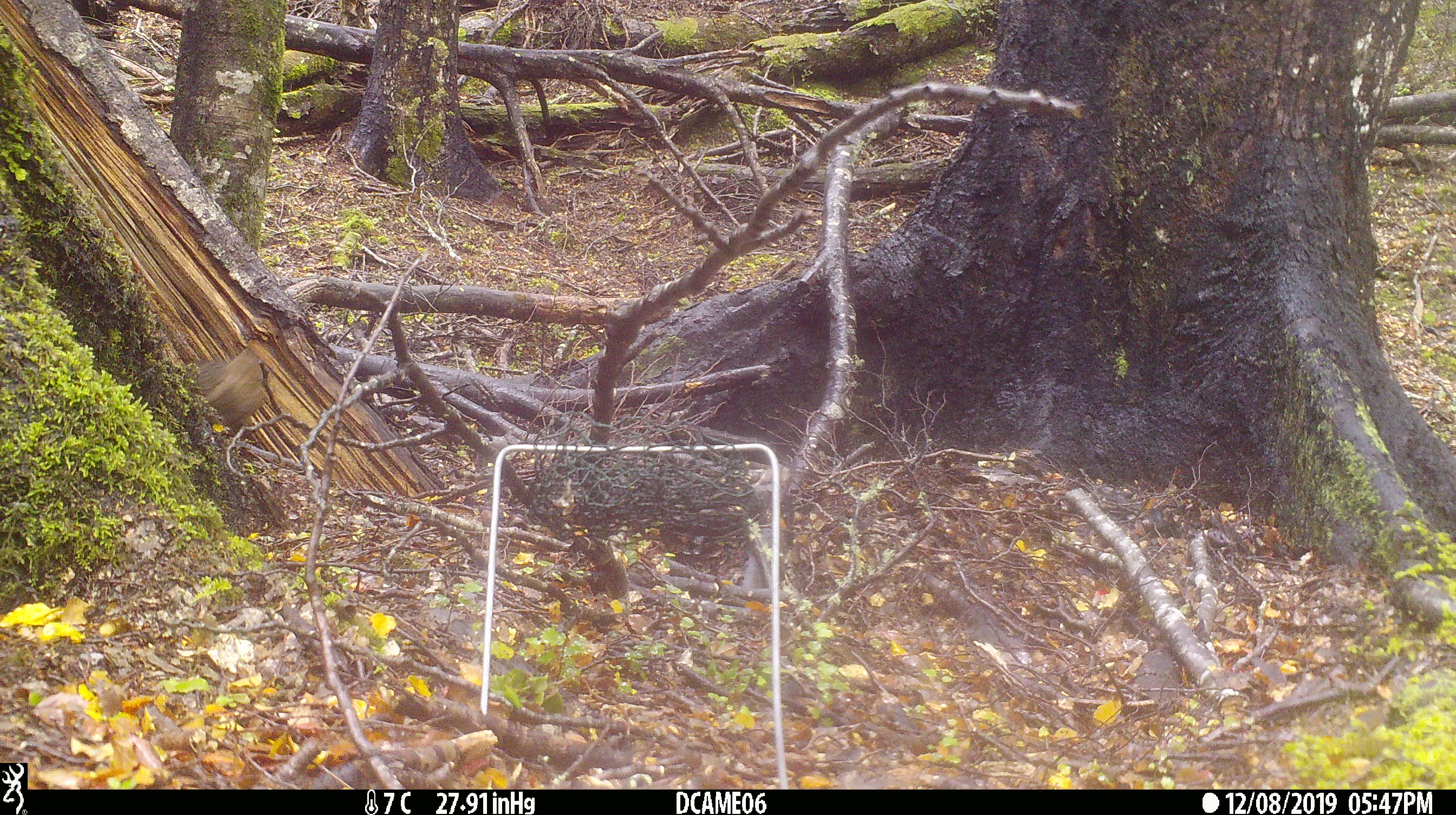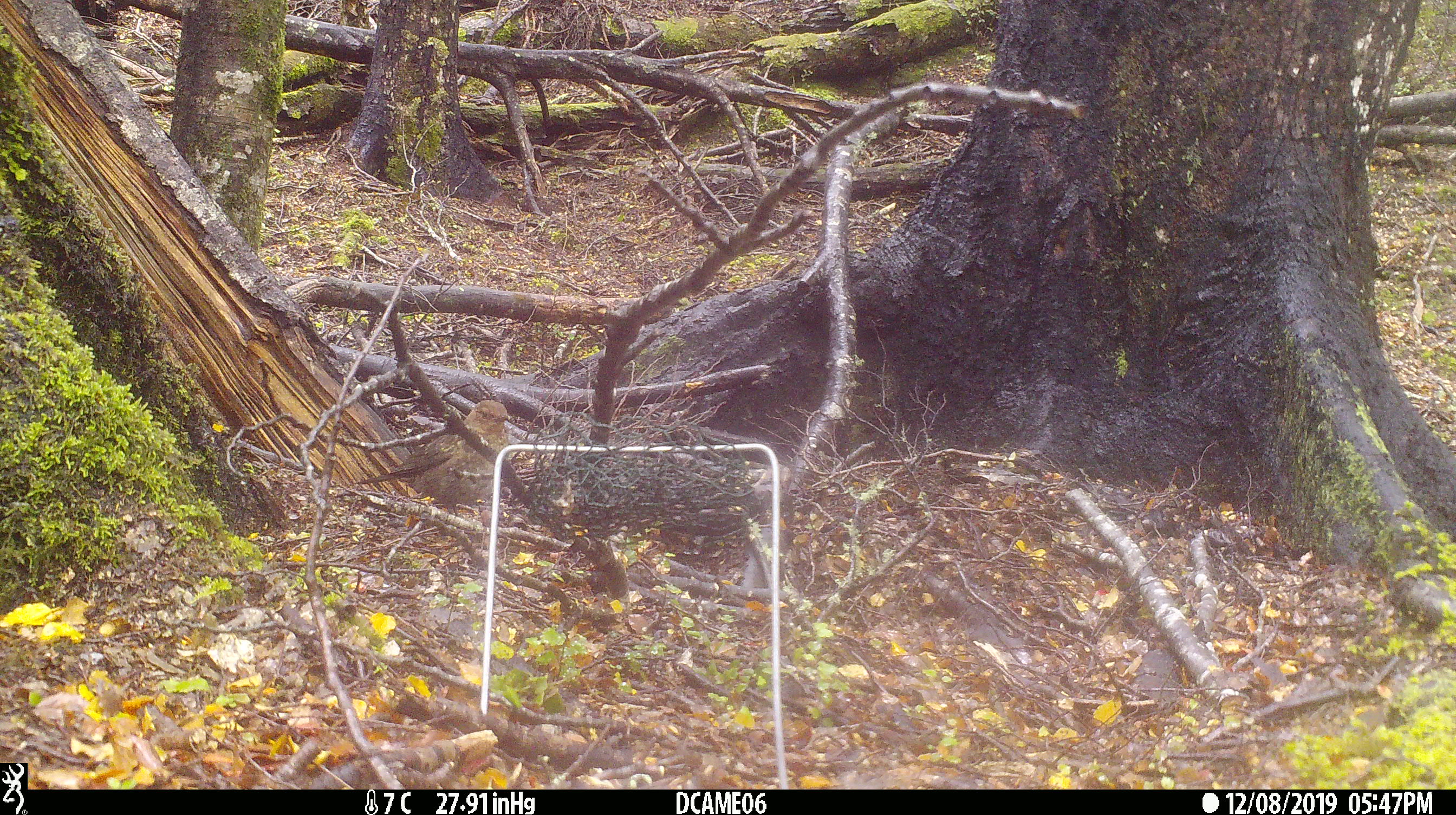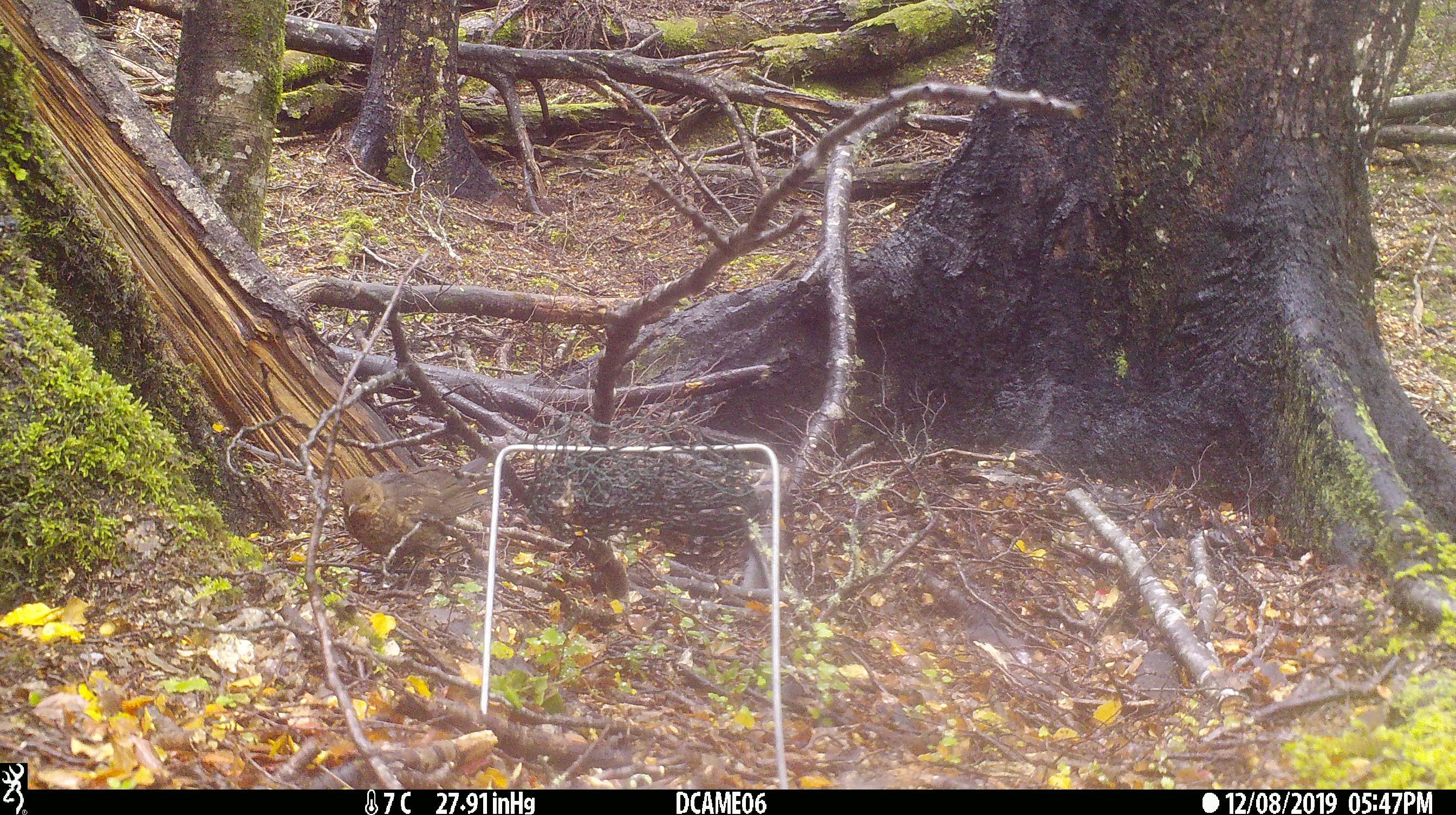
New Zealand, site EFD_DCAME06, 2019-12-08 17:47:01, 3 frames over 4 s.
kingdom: Animalia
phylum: Chordata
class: Aves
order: Passeriformes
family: Turdidae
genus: Turdus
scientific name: Turdus merula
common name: eurasian blackbird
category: blackbird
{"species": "blackbird (eurasian blackbird) (Turdus merula)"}